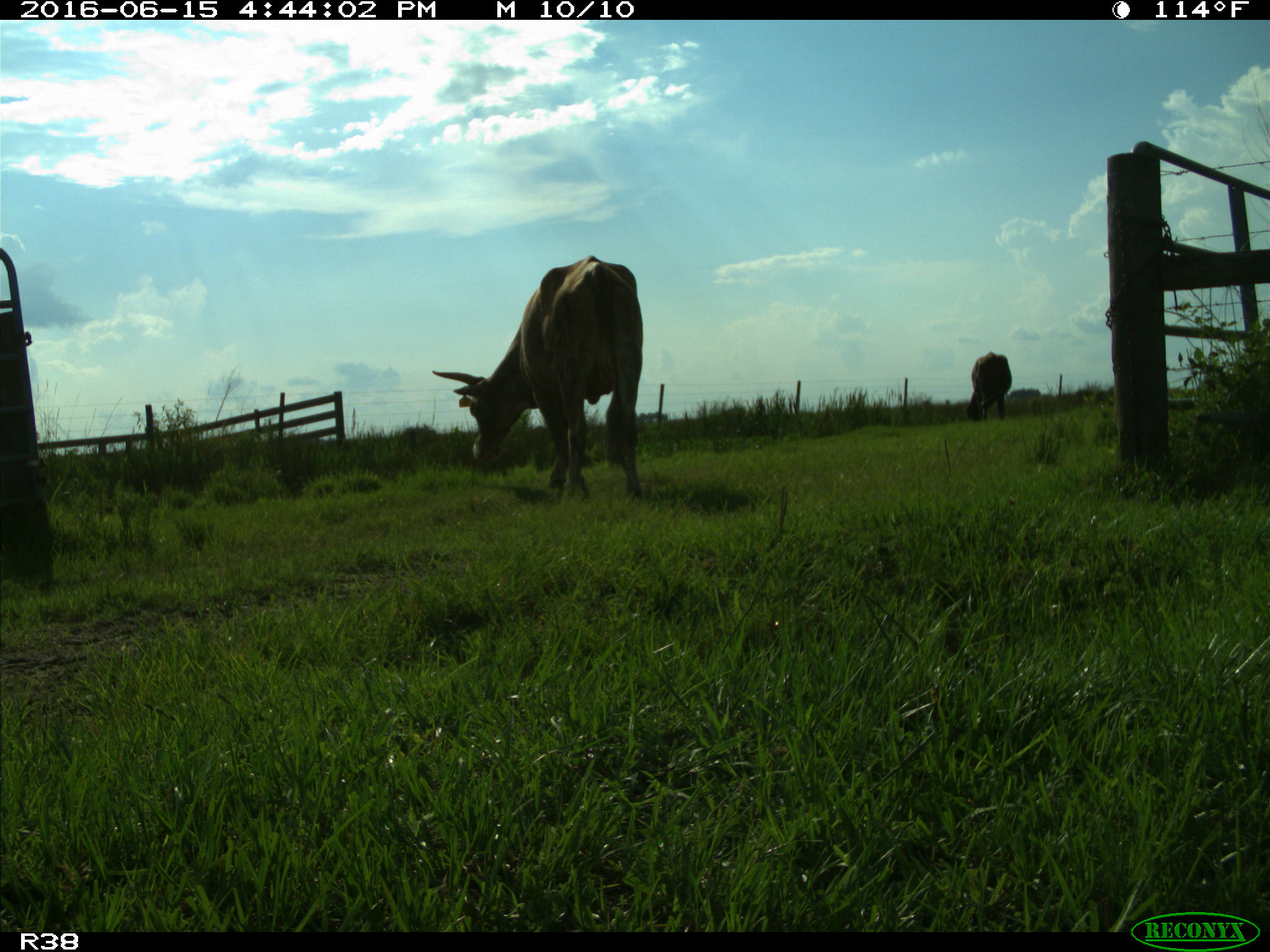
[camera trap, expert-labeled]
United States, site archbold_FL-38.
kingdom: Animalia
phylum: Chordata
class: Mammalia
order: Artiodactyla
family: Bovidae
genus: Bos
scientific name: Bos taurus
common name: domestic cow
Bos taurus (domestic cow).